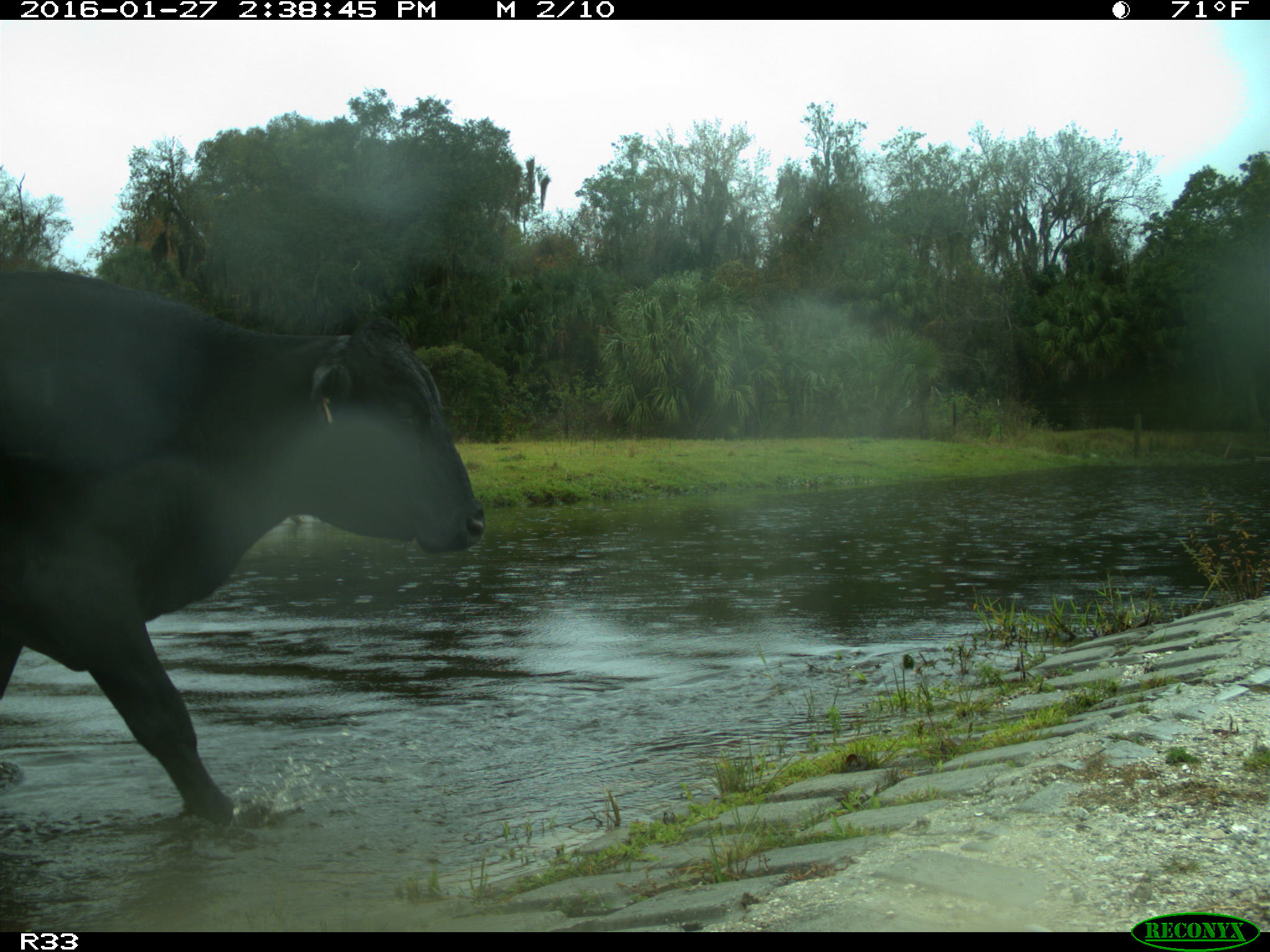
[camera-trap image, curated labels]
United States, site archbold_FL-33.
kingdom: Animalia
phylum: Chordata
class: Mammalia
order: Artiodactyla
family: Bovidae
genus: Bos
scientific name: Bos taurus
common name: domestic cow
Bos taurus (domestic cow).